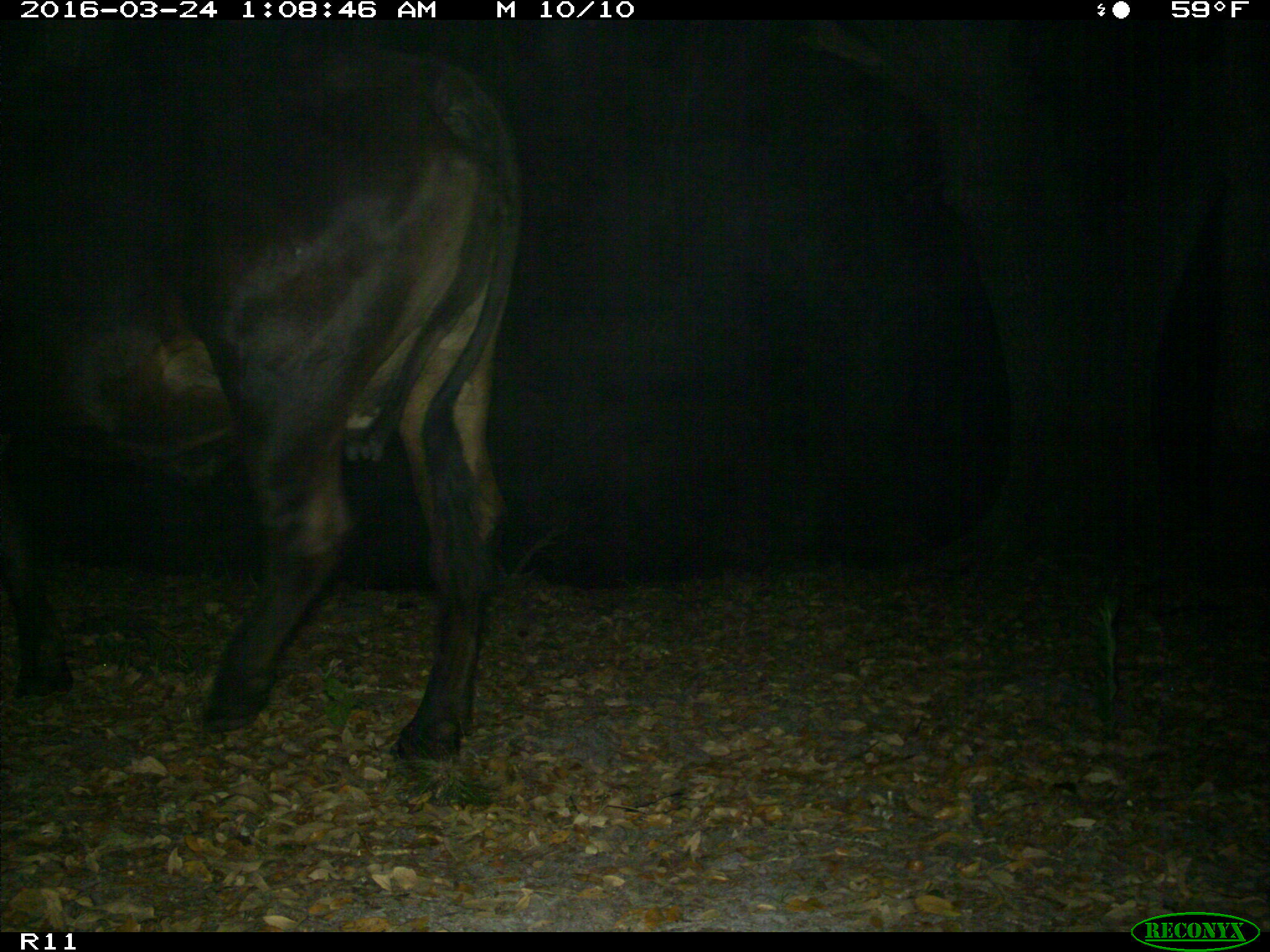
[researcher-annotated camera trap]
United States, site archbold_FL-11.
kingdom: Animalia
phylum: Chordata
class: Mammalia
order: Artiodactyla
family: Bovidae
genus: Bos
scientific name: Bos taurus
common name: domestic cow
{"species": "Bos taurus (domestic cow)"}